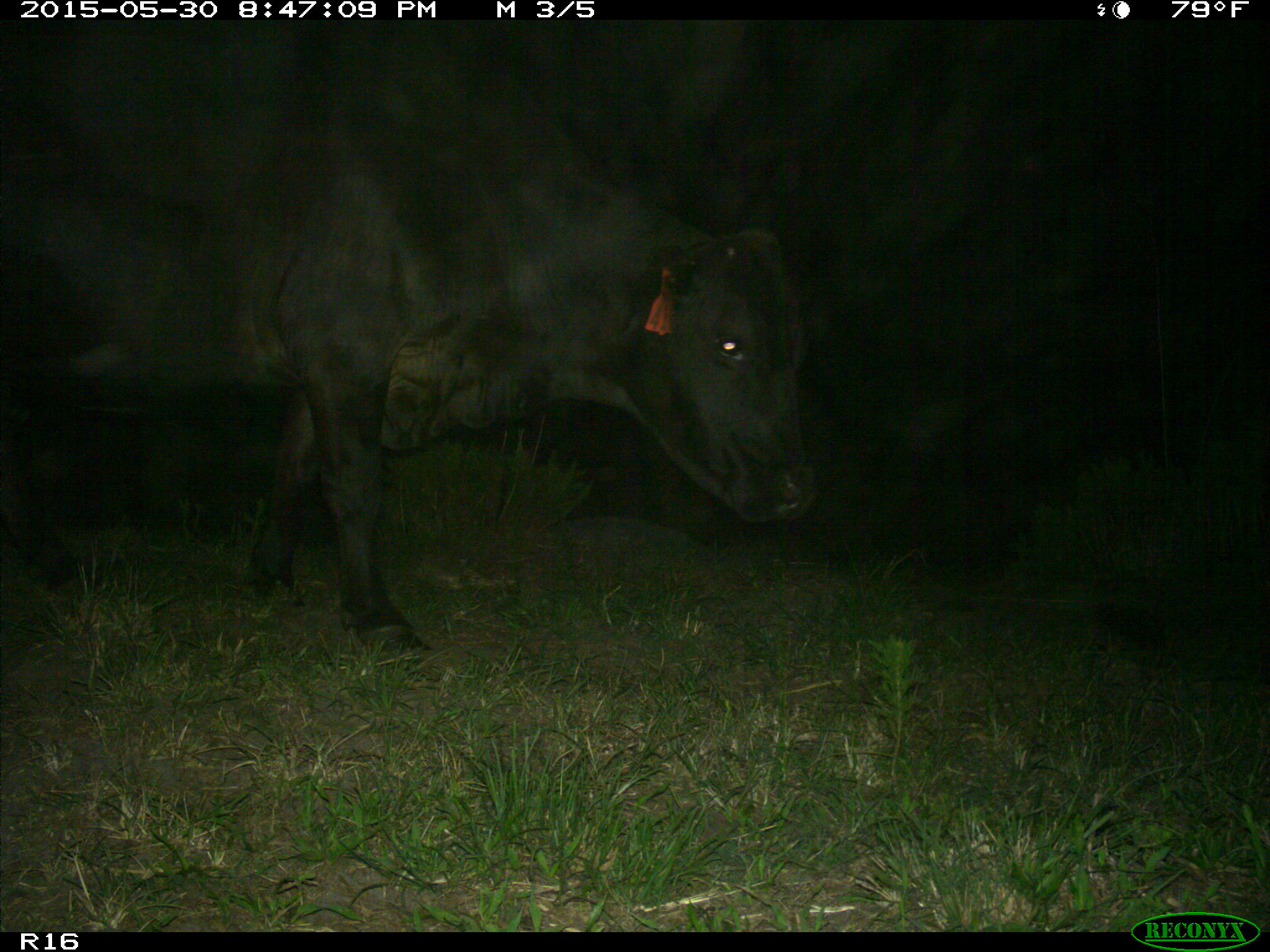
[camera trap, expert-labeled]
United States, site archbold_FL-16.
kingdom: Animalia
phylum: Chordata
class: Mammalia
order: Artiodactyla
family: Bovidae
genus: Bos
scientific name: Bos taurus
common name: domestic cow